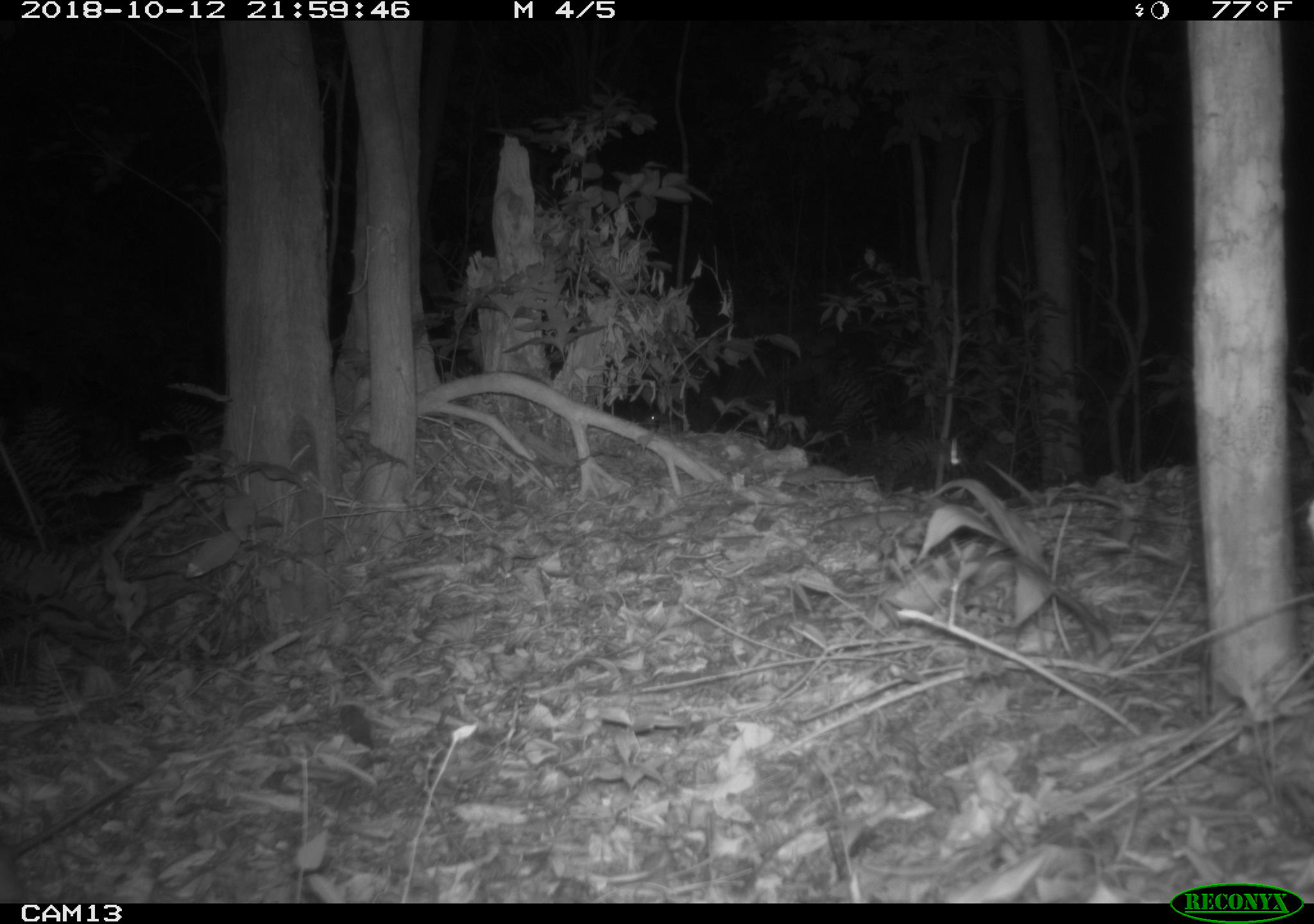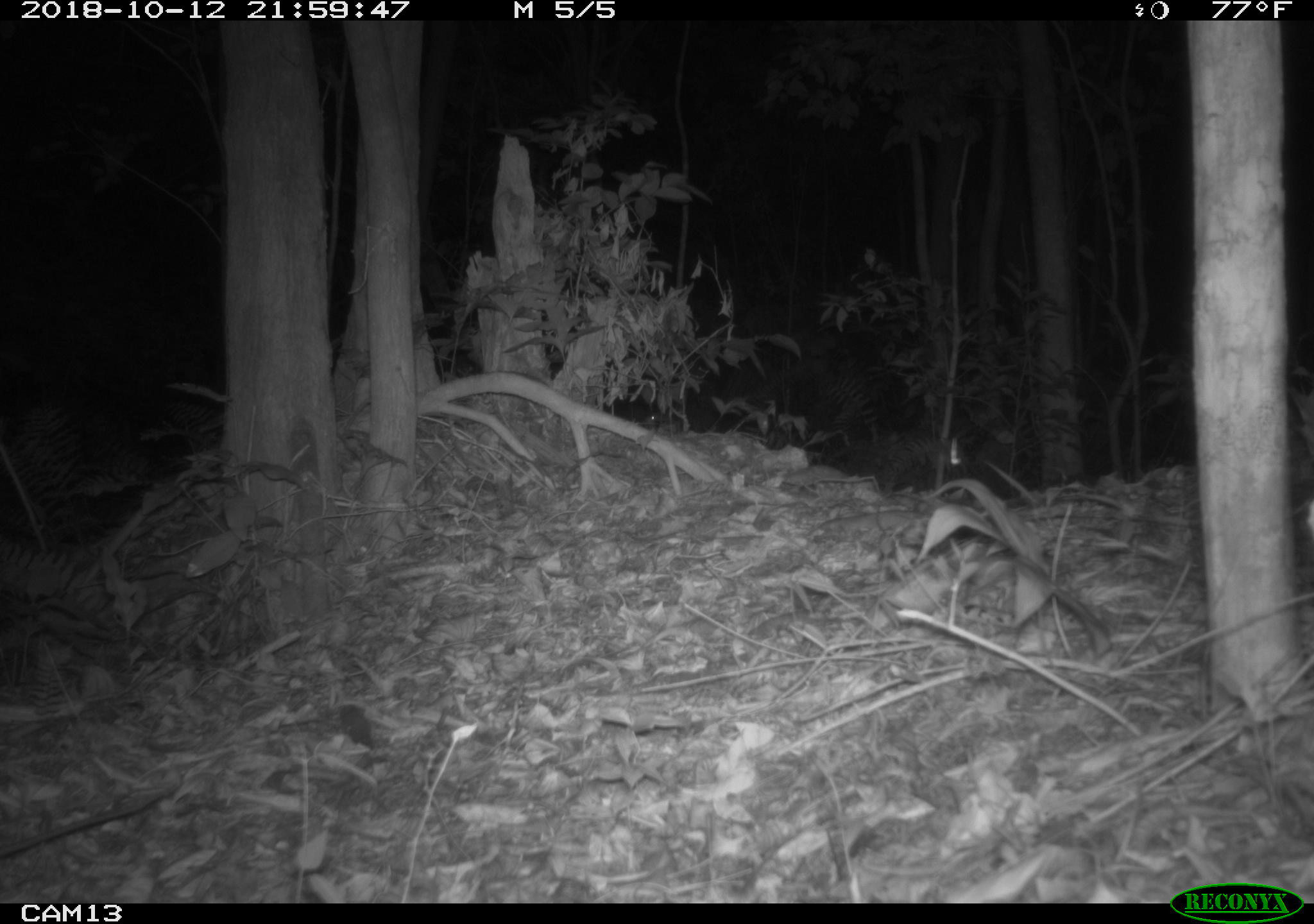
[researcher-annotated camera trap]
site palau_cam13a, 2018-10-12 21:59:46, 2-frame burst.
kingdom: Animalia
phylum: Chordata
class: Mammalia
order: Rodentia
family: Muridae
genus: Rattus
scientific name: Rattus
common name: rat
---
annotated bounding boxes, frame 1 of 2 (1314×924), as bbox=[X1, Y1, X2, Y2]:
rat: bbox=[0, 764, 144, 902]; bbox=[516, 410, 539, 433]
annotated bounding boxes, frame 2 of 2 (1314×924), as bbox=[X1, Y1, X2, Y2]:
rat: bbox=[3, 777, 185, 861]